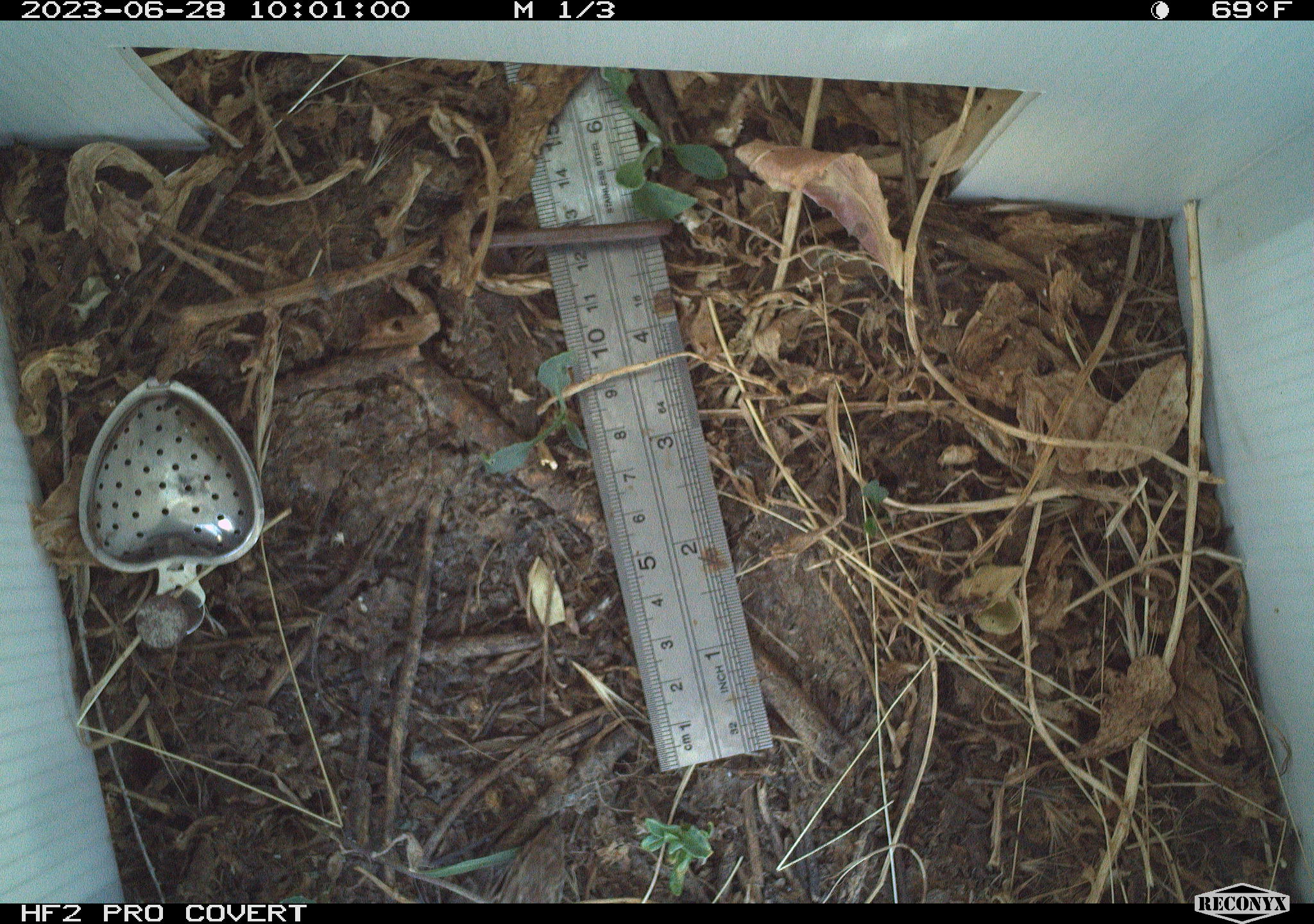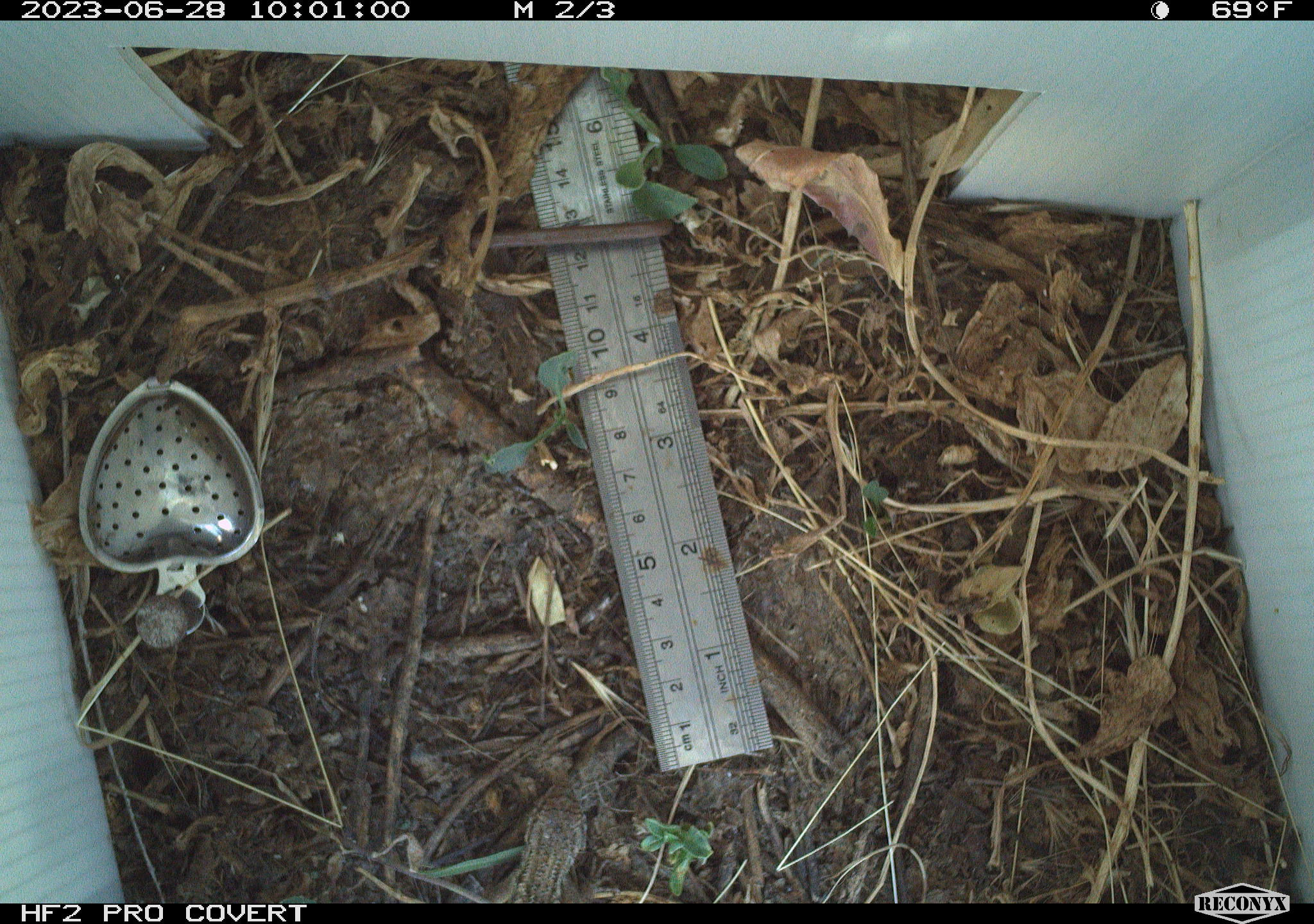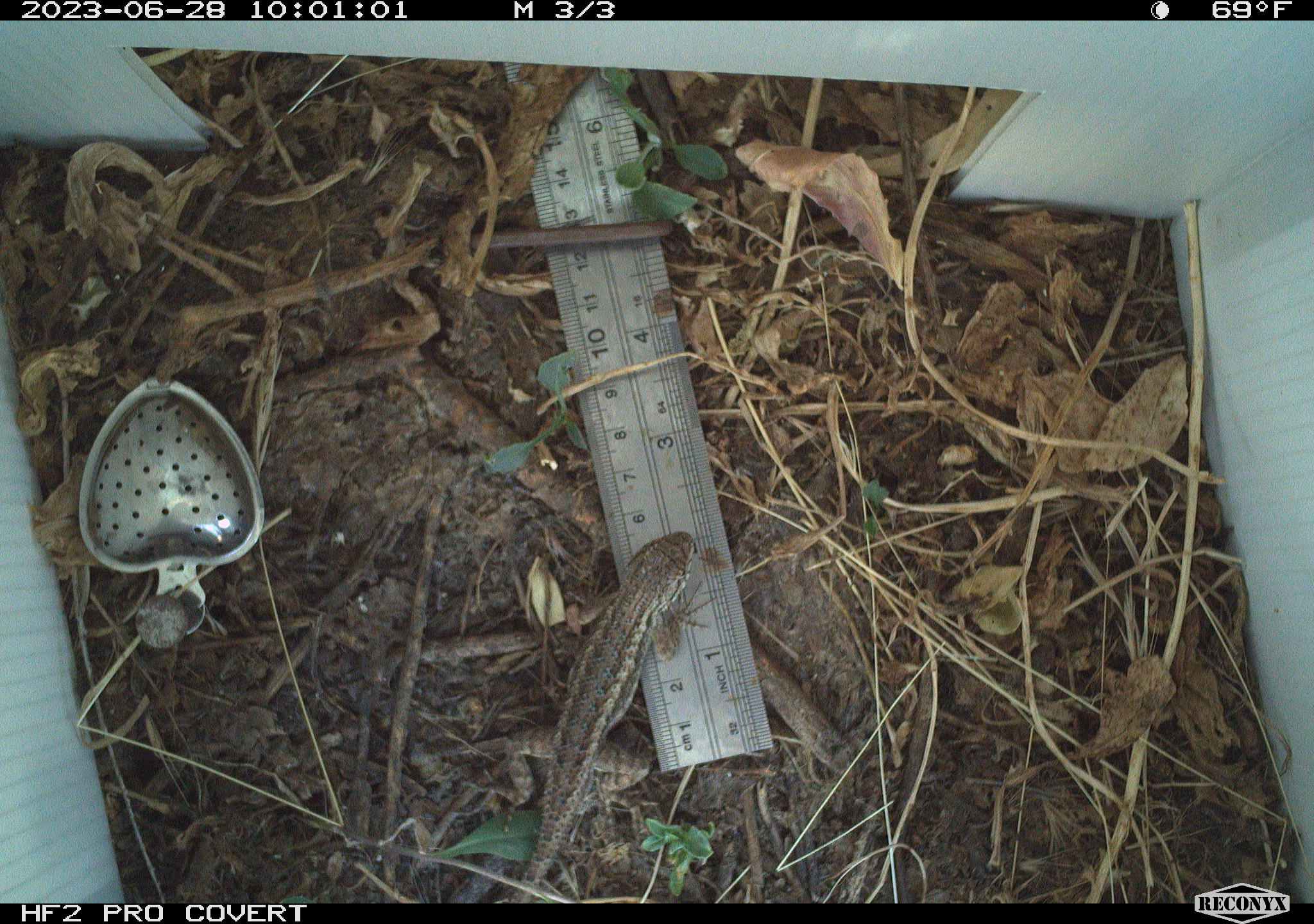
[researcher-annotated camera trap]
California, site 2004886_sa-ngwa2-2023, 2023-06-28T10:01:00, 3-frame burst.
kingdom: Animalia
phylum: Chordata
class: Reptilia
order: Squamata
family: Phrynosomatidae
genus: Uta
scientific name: Uta stansburiana elegans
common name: western side-blotched lizard